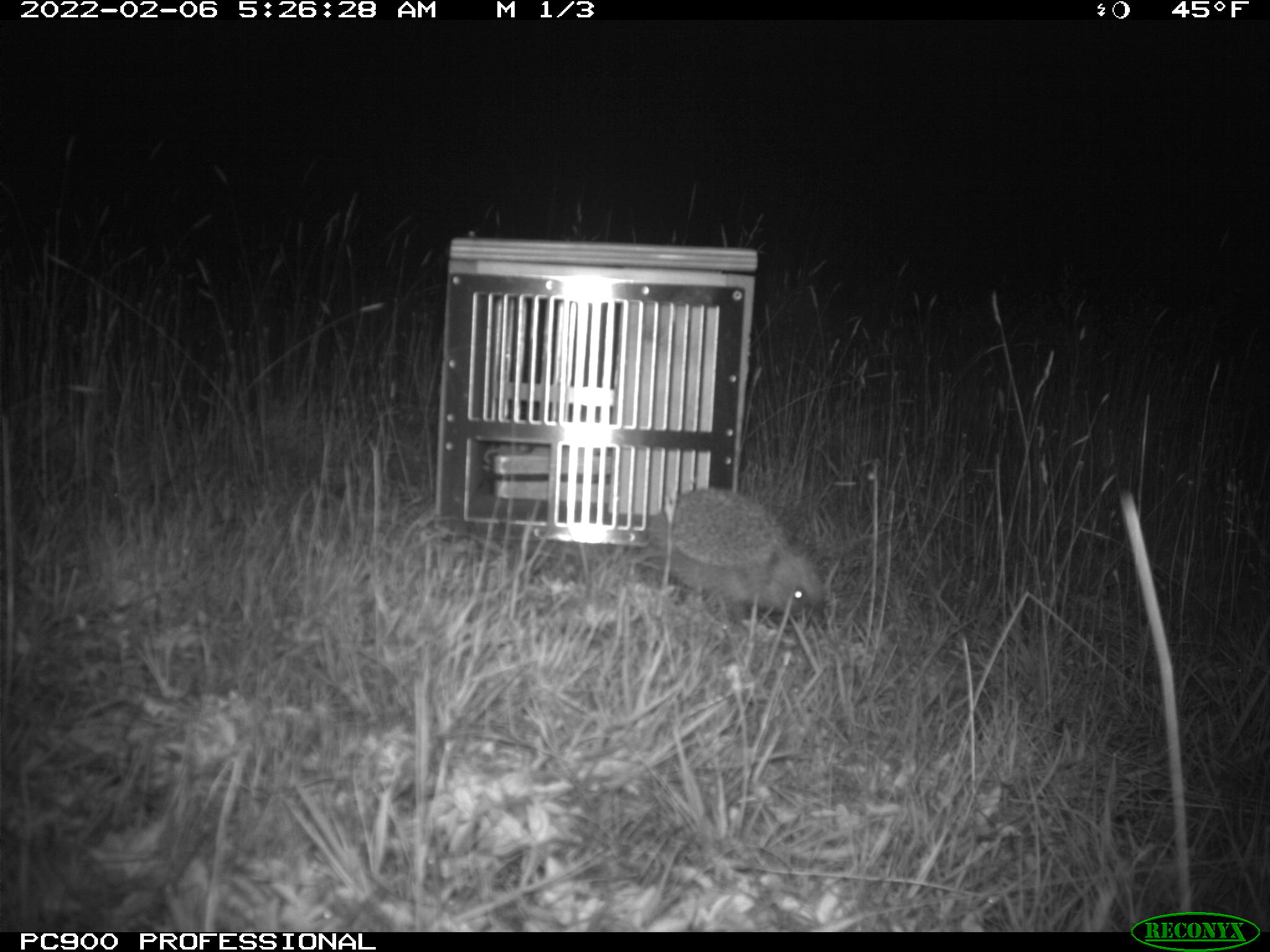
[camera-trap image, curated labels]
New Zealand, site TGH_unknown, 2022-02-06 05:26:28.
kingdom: Animalia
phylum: Chordata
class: Mammalia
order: Eulipotyphla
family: Erinaceidae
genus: Erinaceus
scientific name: Erinaceus europaeus europaeus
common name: european hedgehog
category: hedgehog